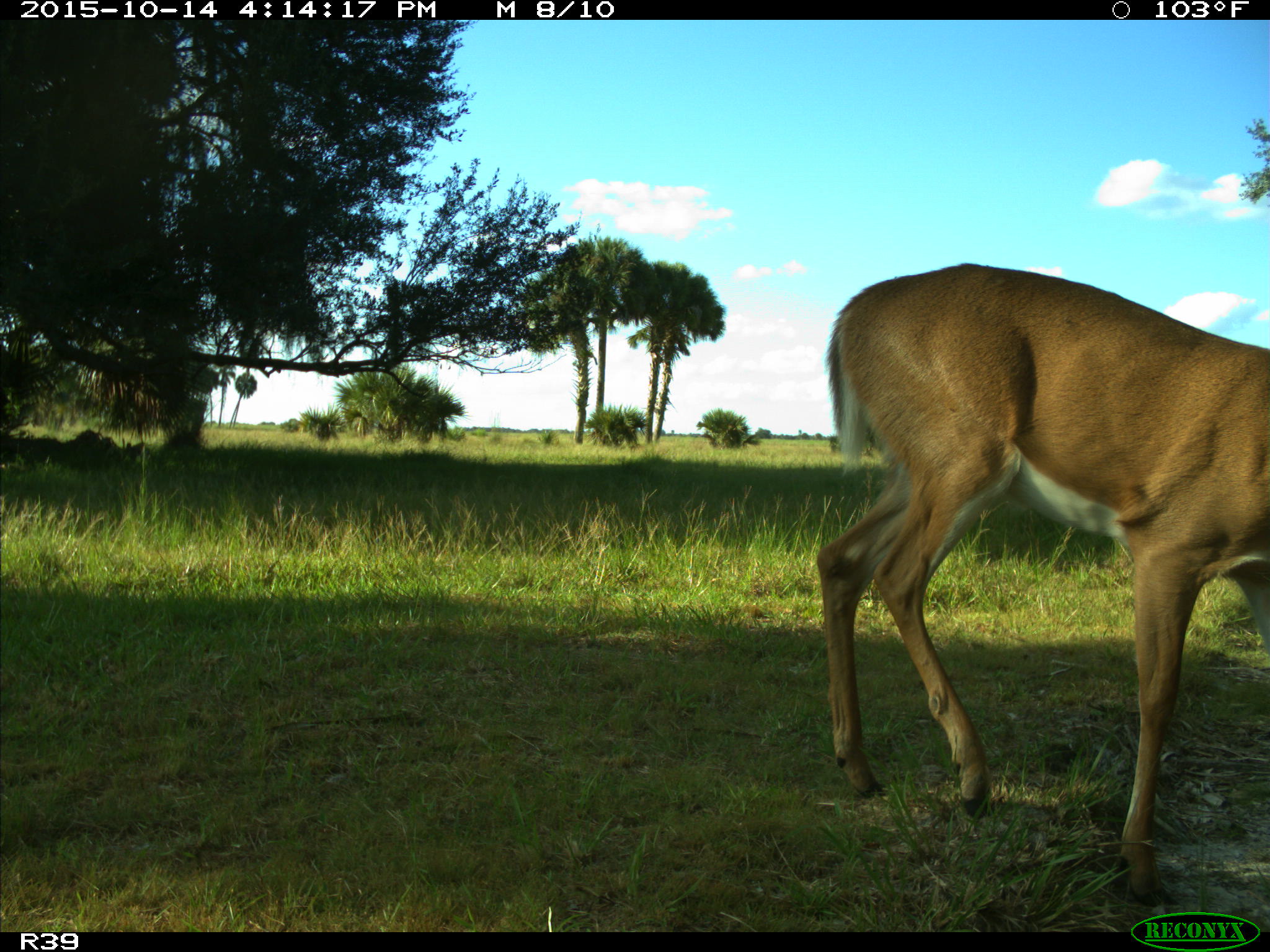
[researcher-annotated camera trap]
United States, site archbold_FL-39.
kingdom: Animalia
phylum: Chordata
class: Mammalia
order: Artiodactyla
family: Cervidae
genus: Odocoileus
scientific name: Odocoileus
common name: deer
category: unidentified deer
Unidentified deer (deer) (Odocoileus).